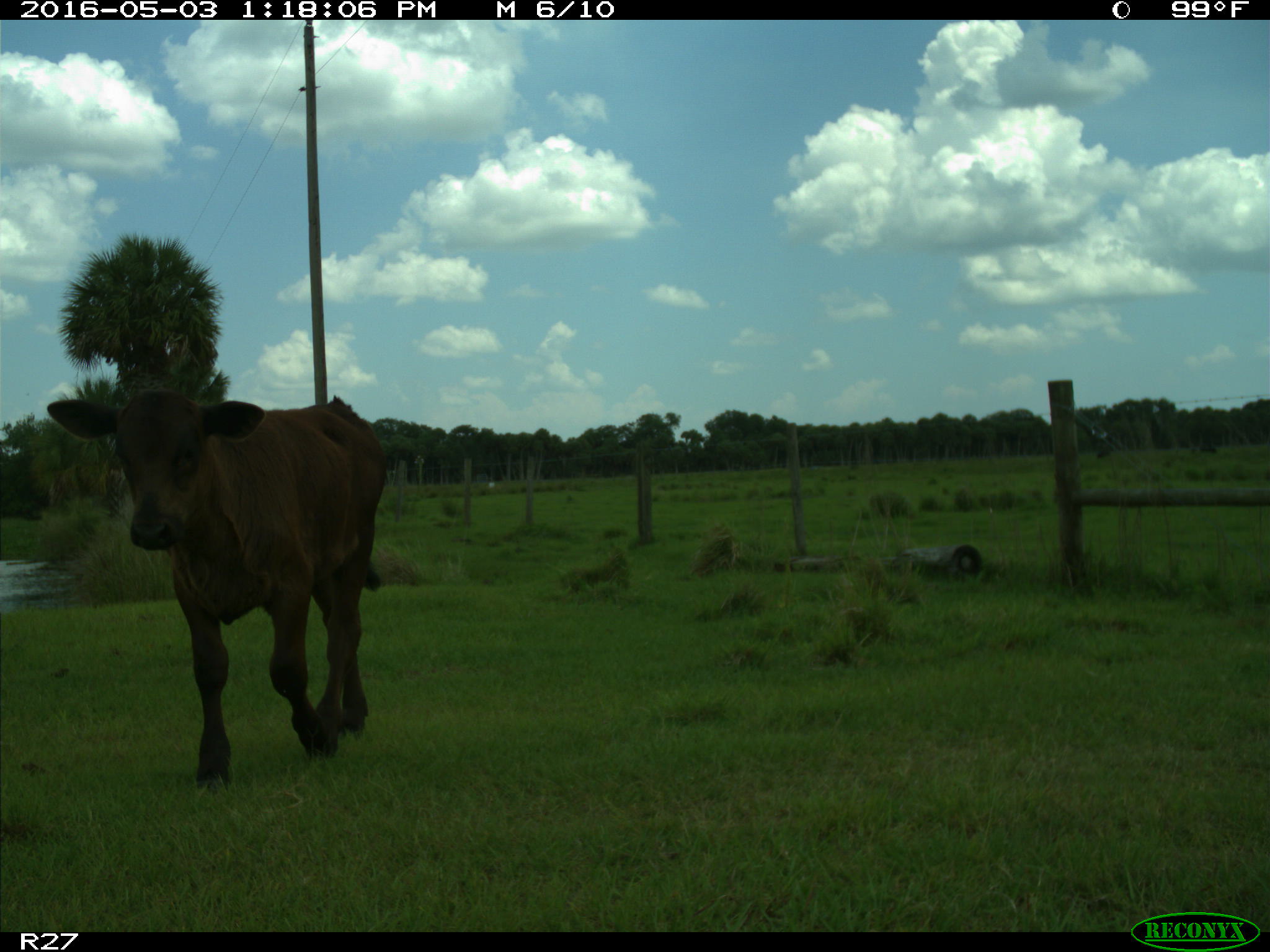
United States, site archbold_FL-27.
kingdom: Animalia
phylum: Chordata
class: Mammalia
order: Artiodactyla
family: Bovidae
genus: Bos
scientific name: Bos taurus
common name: domestic cow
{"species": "Bos taurus (domestic cow)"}